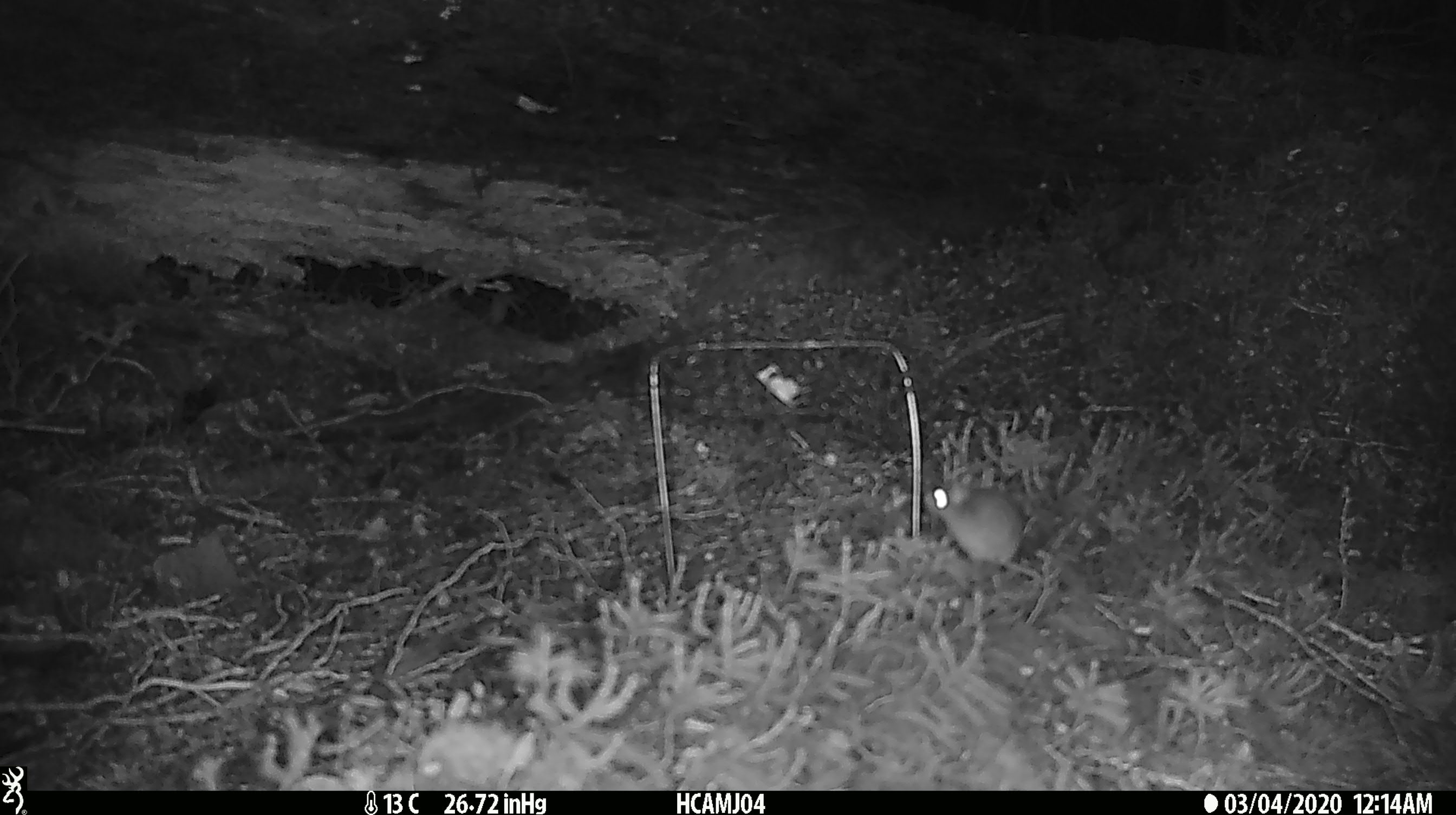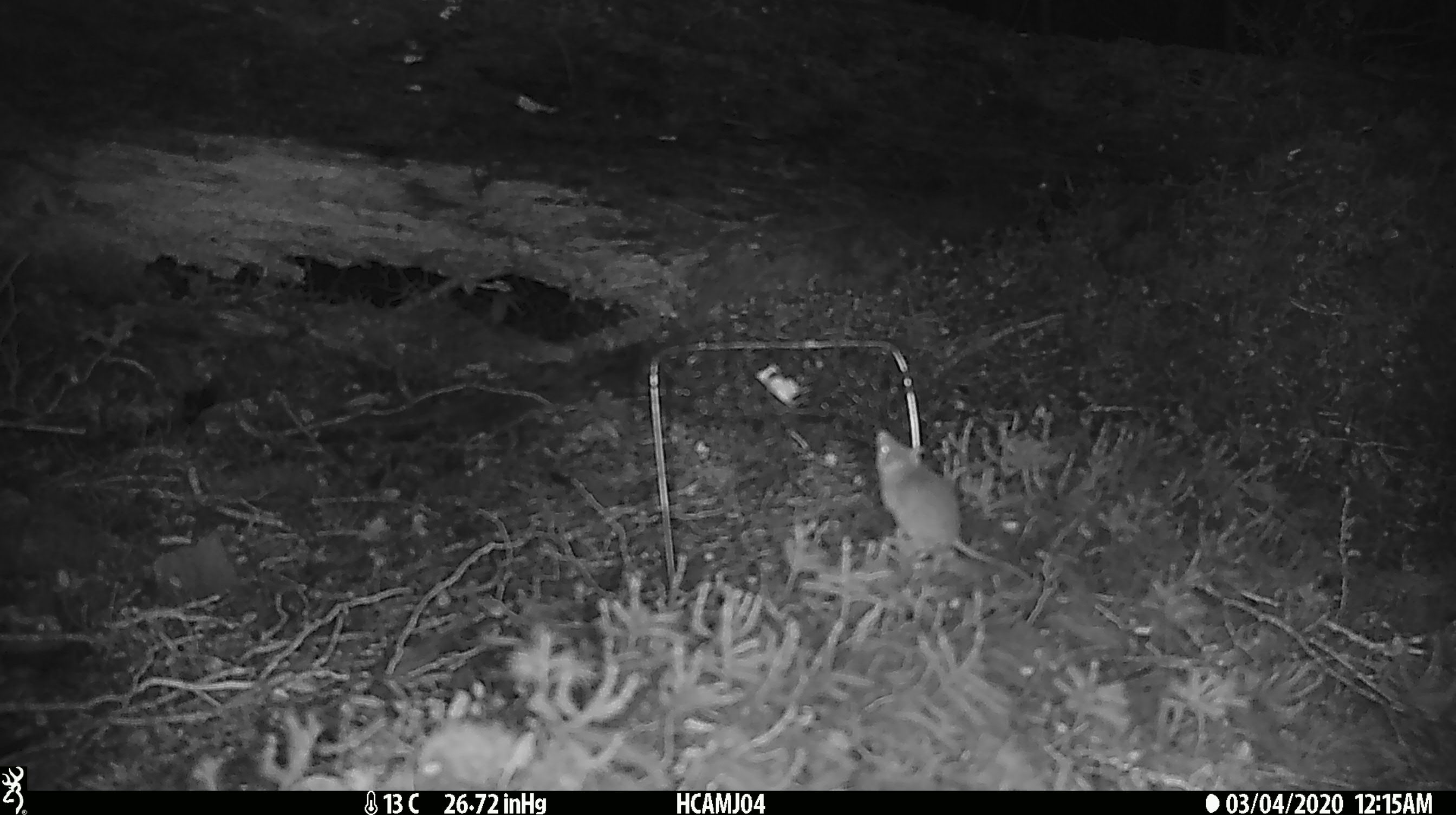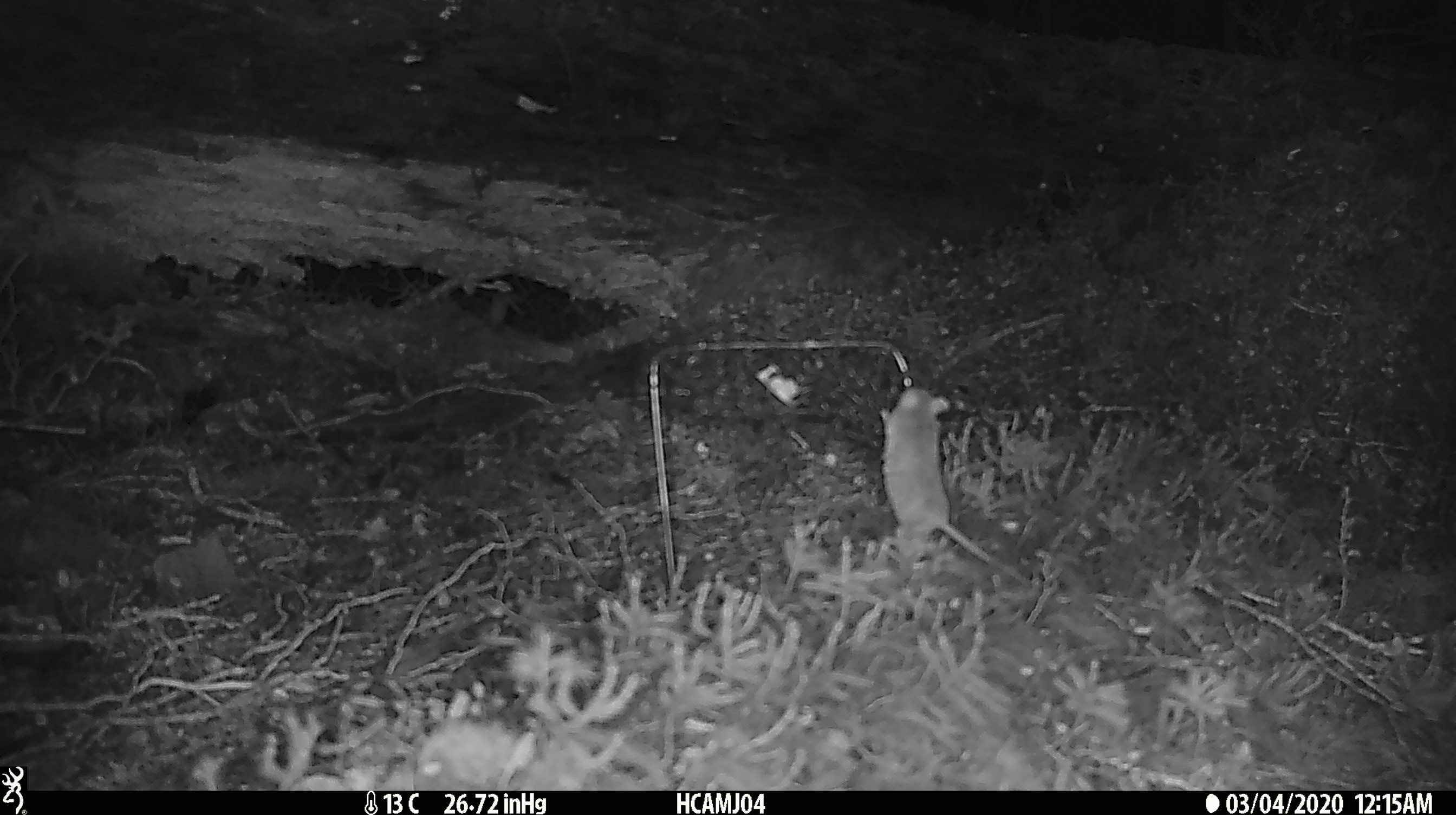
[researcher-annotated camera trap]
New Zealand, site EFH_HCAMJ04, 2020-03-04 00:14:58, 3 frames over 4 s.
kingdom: Animalia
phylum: Chordata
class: Mammalia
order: Rodentia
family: Muridae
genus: Mus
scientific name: Mus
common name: mouse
Mouse (Mus).